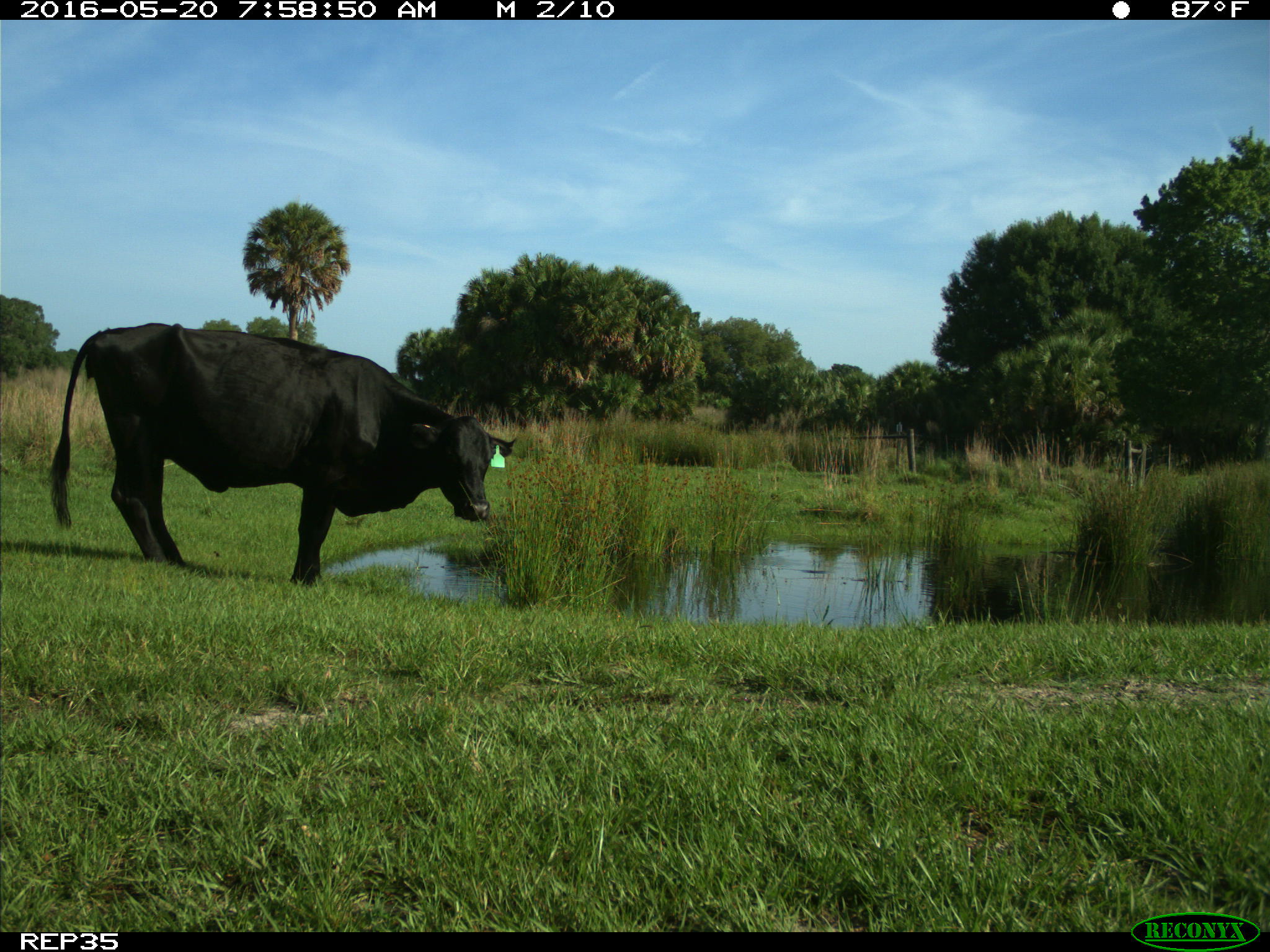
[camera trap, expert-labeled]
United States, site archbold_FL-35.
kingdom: Animalia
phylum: Chordata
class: Mammalia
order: Artiodactyla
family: Bovidae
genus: Bos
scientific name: Bos taurus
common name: domestic cow